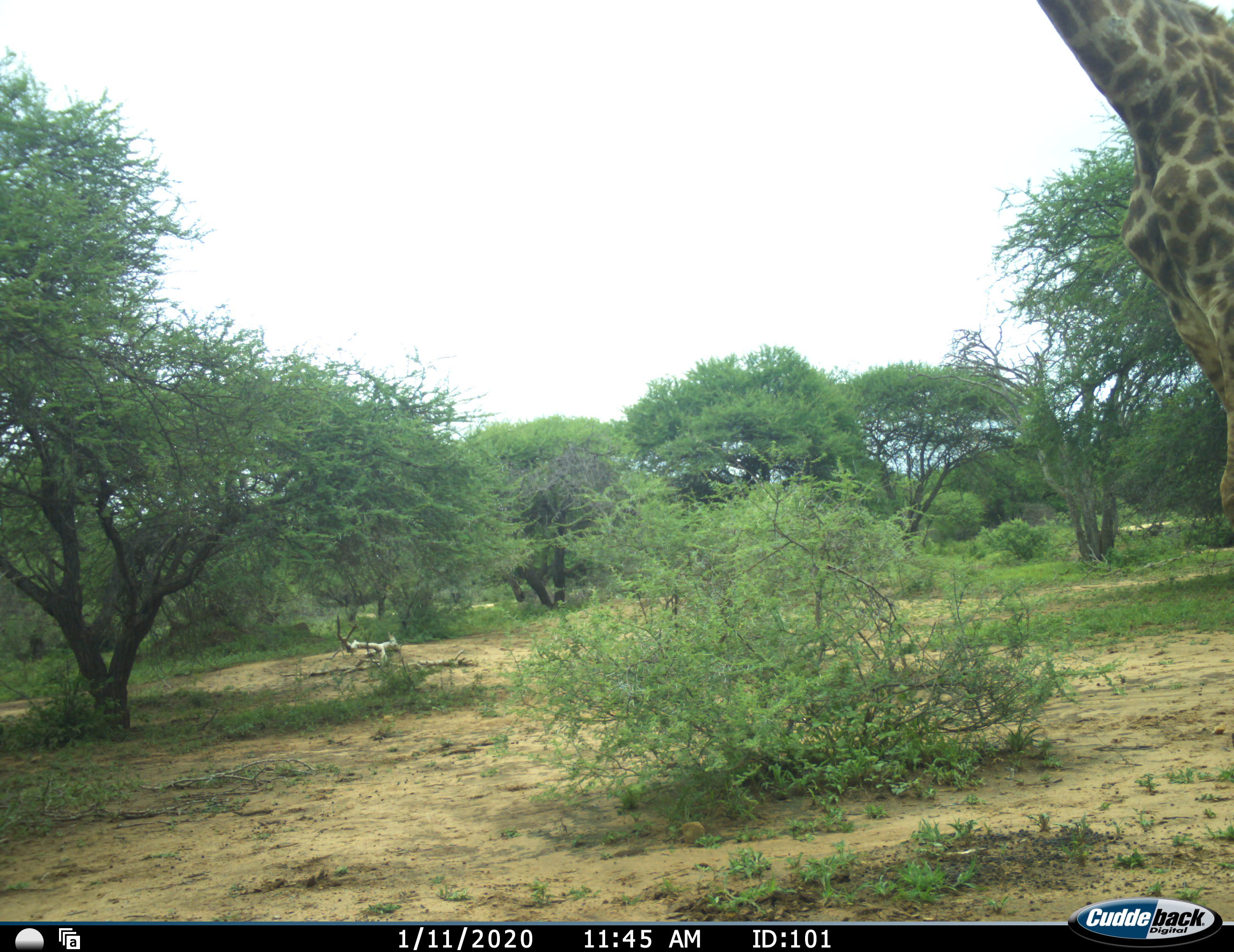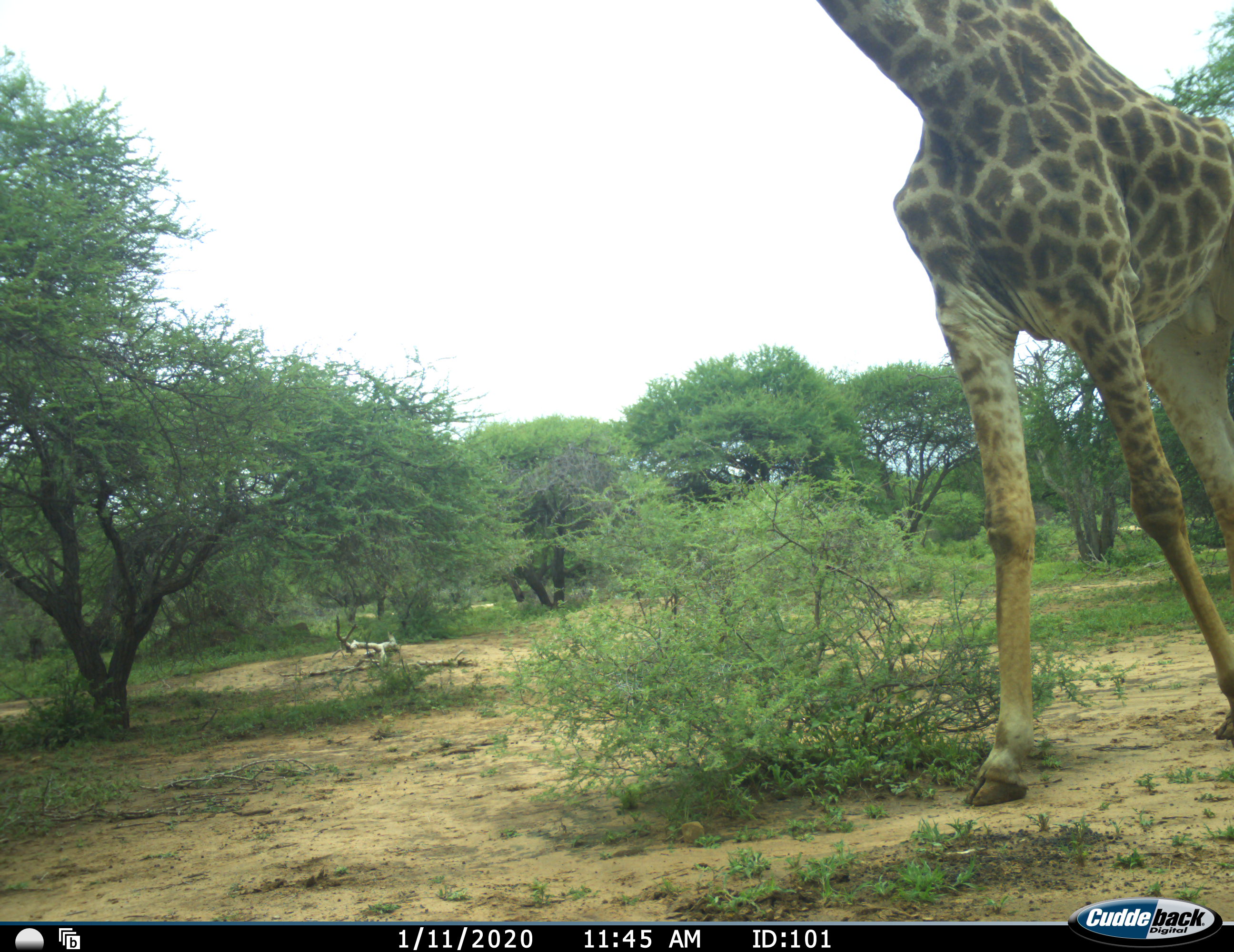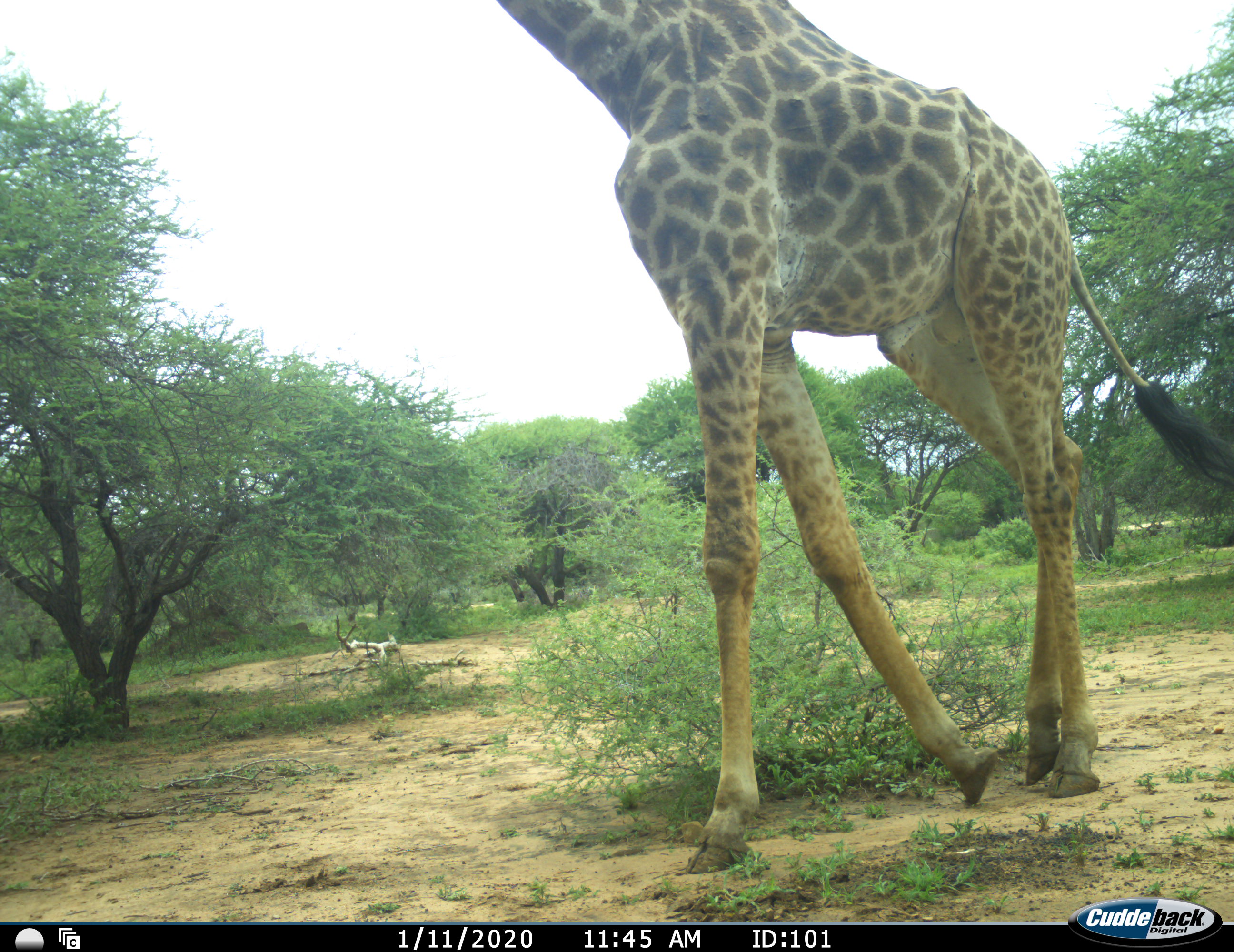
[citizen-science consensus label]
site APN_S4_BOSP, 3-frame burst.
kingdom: Animalia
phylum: Chordata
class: Mammalia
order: Artiodactyla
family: Giraffidae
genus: Giraffa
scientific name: Giraffa camelopardalis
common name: giraffe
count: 1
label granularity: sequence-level